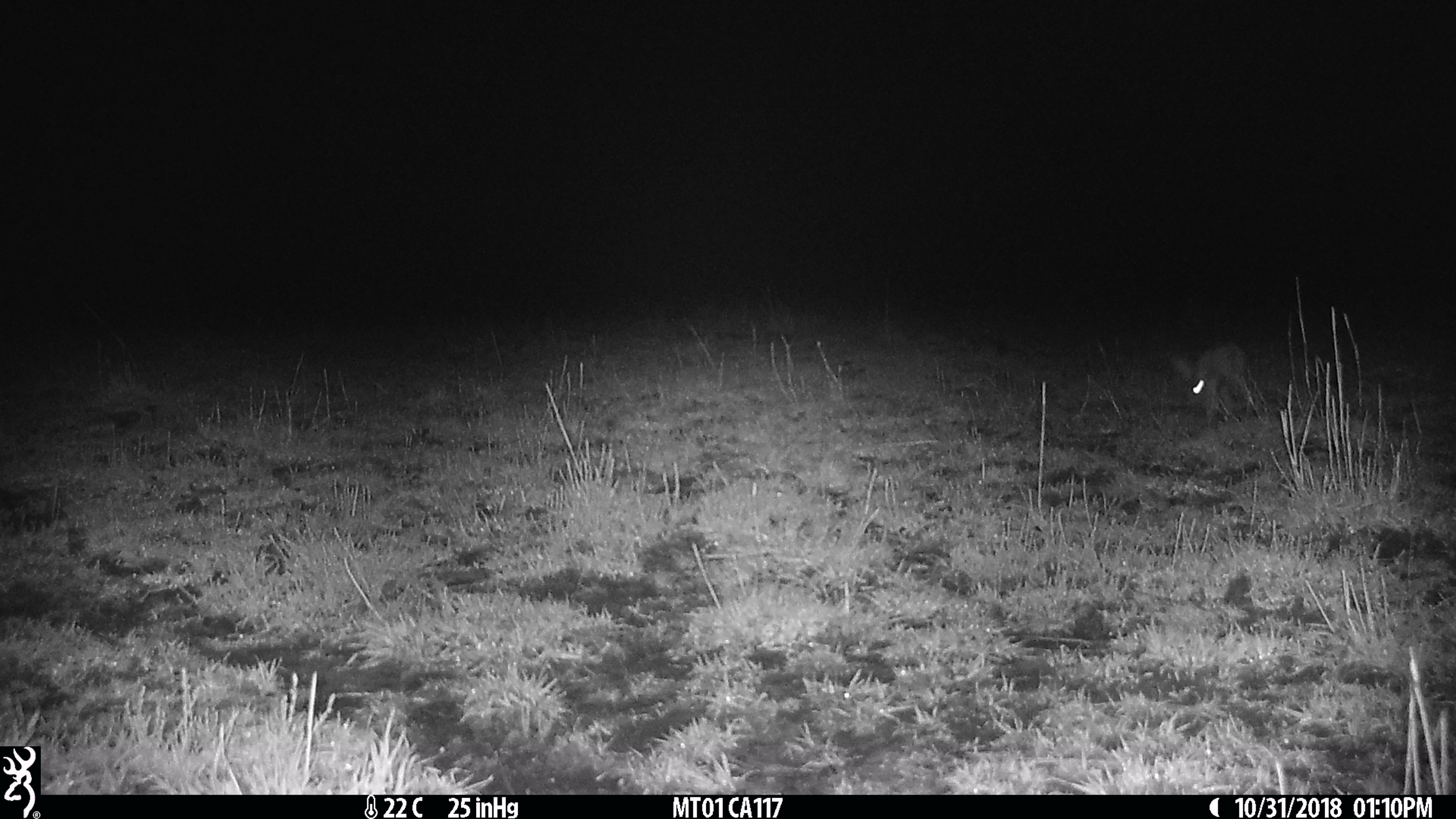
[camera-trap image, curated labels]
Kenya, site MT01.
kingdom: Animalia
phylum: Chordata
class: Mammalia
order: Lagomorpha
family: Leporidae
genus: Lepus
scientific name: Lepus capensis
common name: cape hare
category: hare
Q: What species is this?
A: Hare (cape hare) (Lepus capensis).